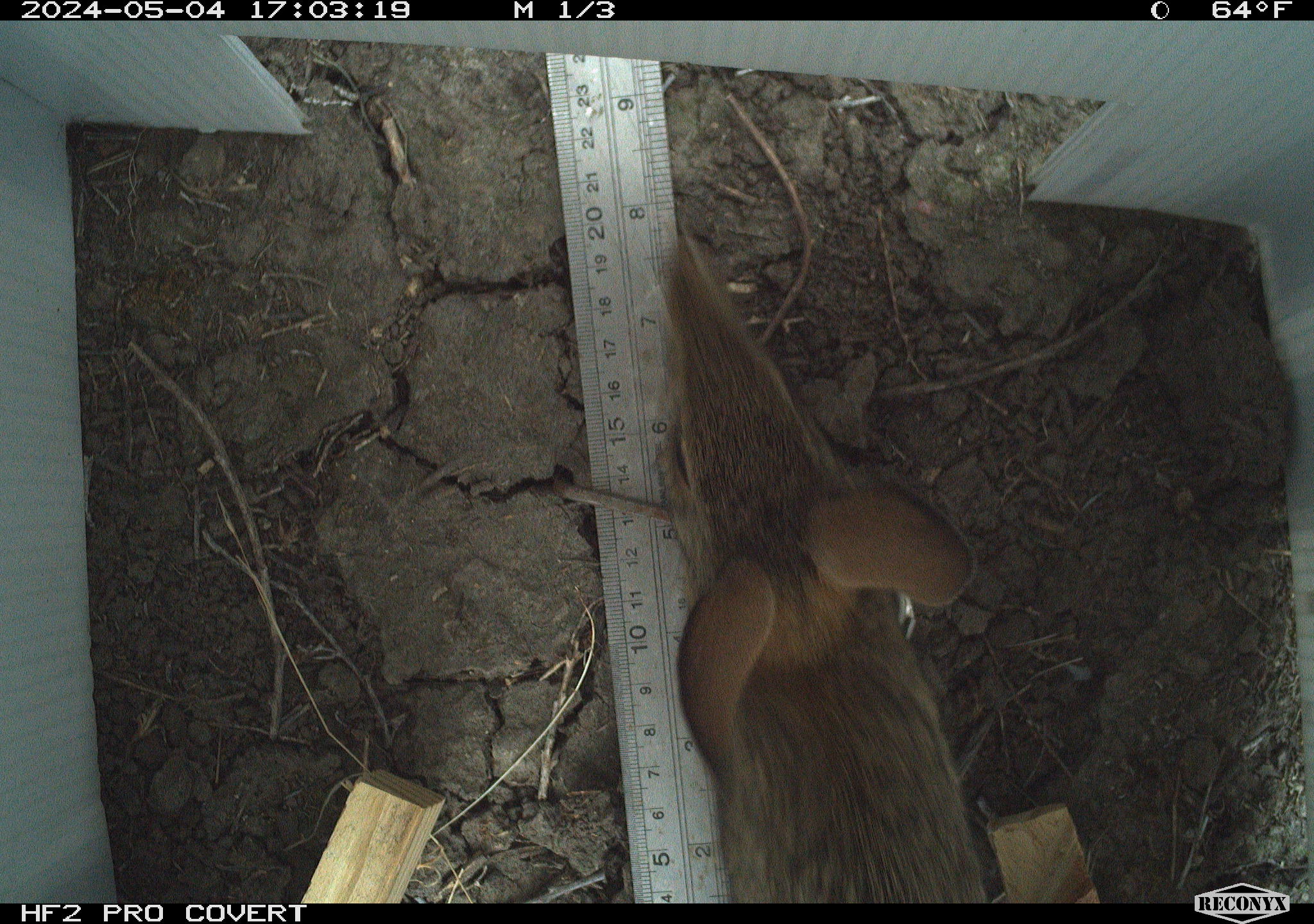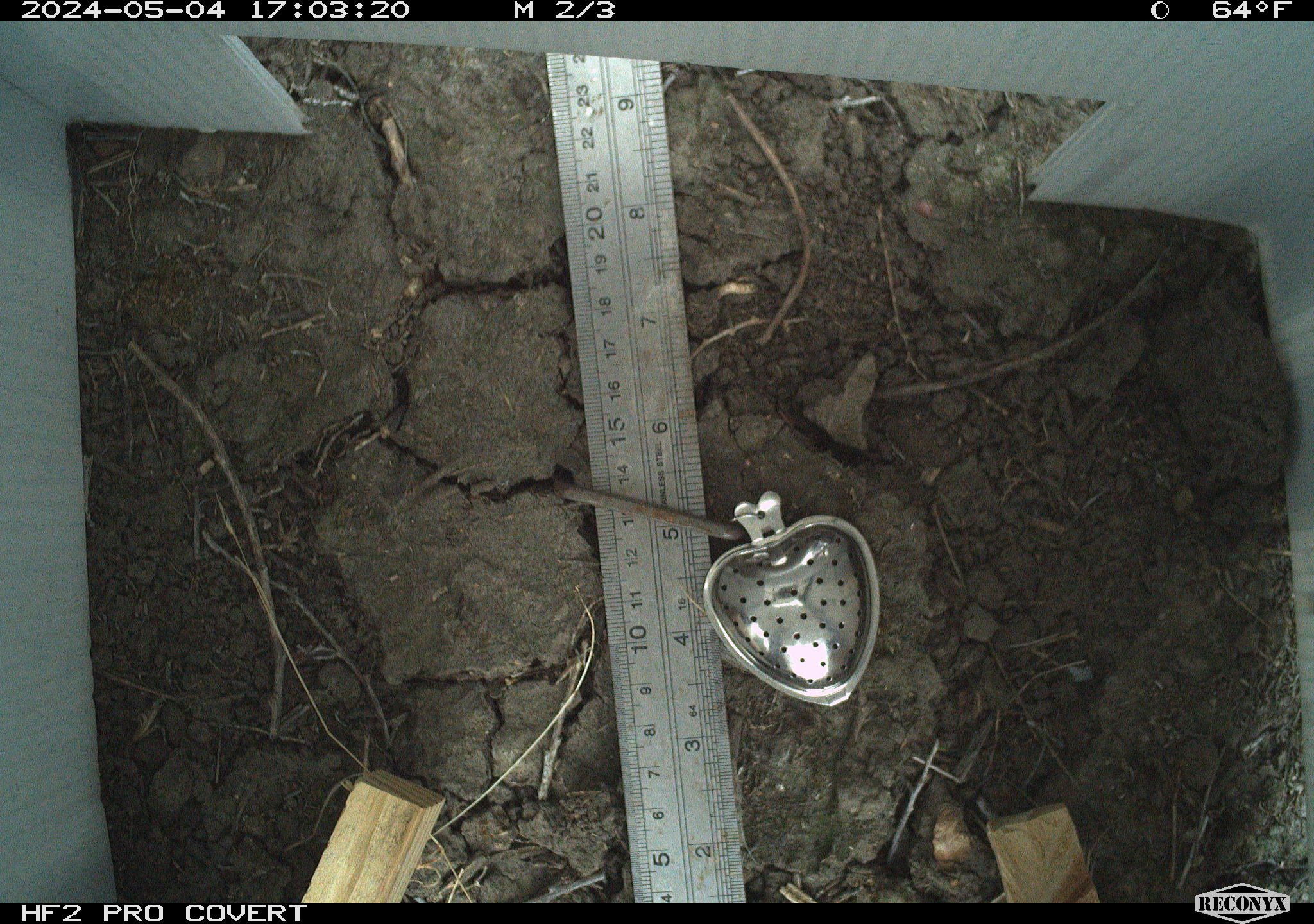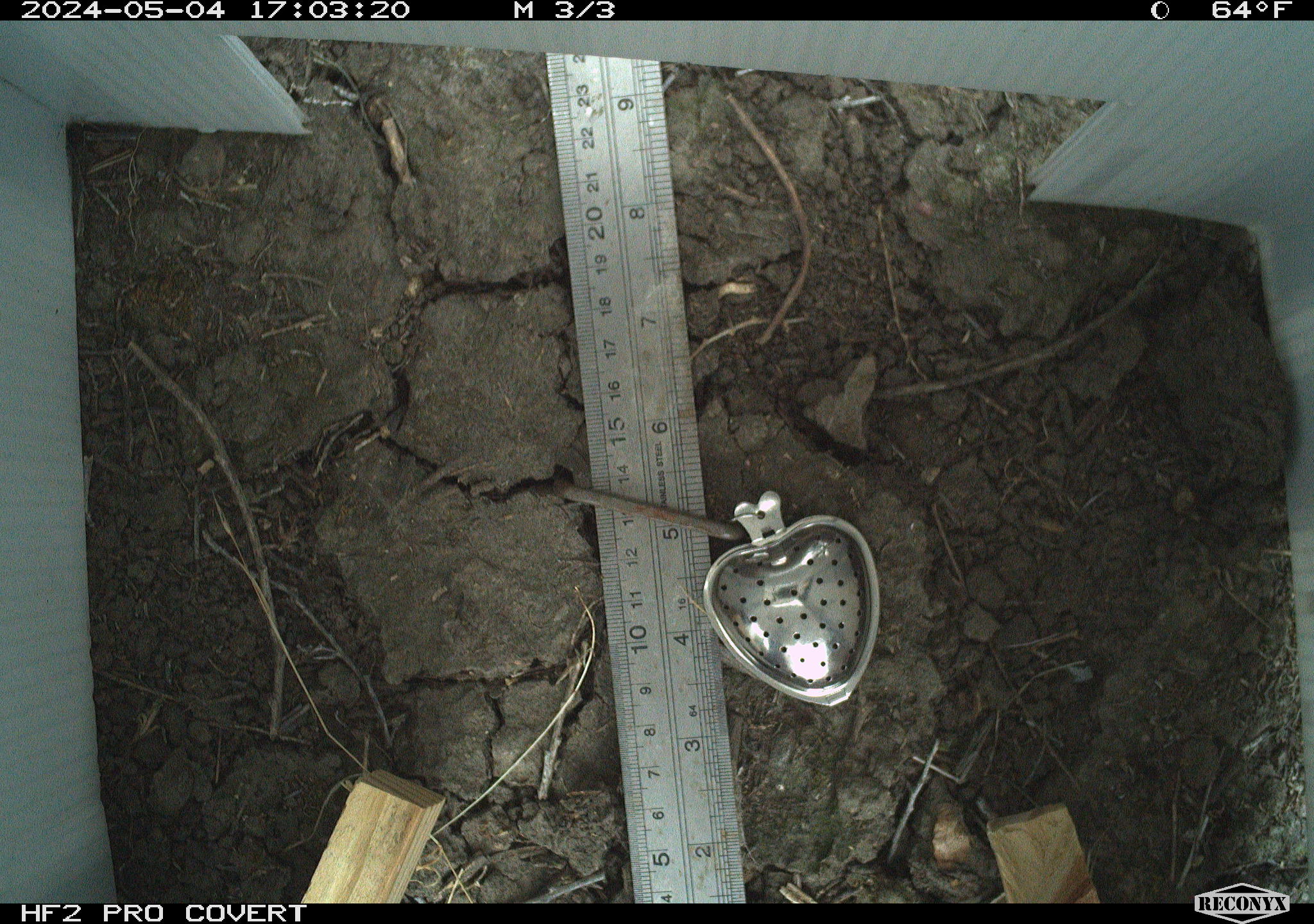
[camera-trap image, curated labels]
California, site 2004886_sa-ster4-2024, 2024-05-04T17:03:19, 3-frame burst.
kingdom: Animalia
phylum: Chordata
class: Mammalia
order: Lagomorpha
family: Leporidae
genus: Sylvilagus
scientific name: Sylvilagus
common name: cottontail rabbits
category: sylvilagus species